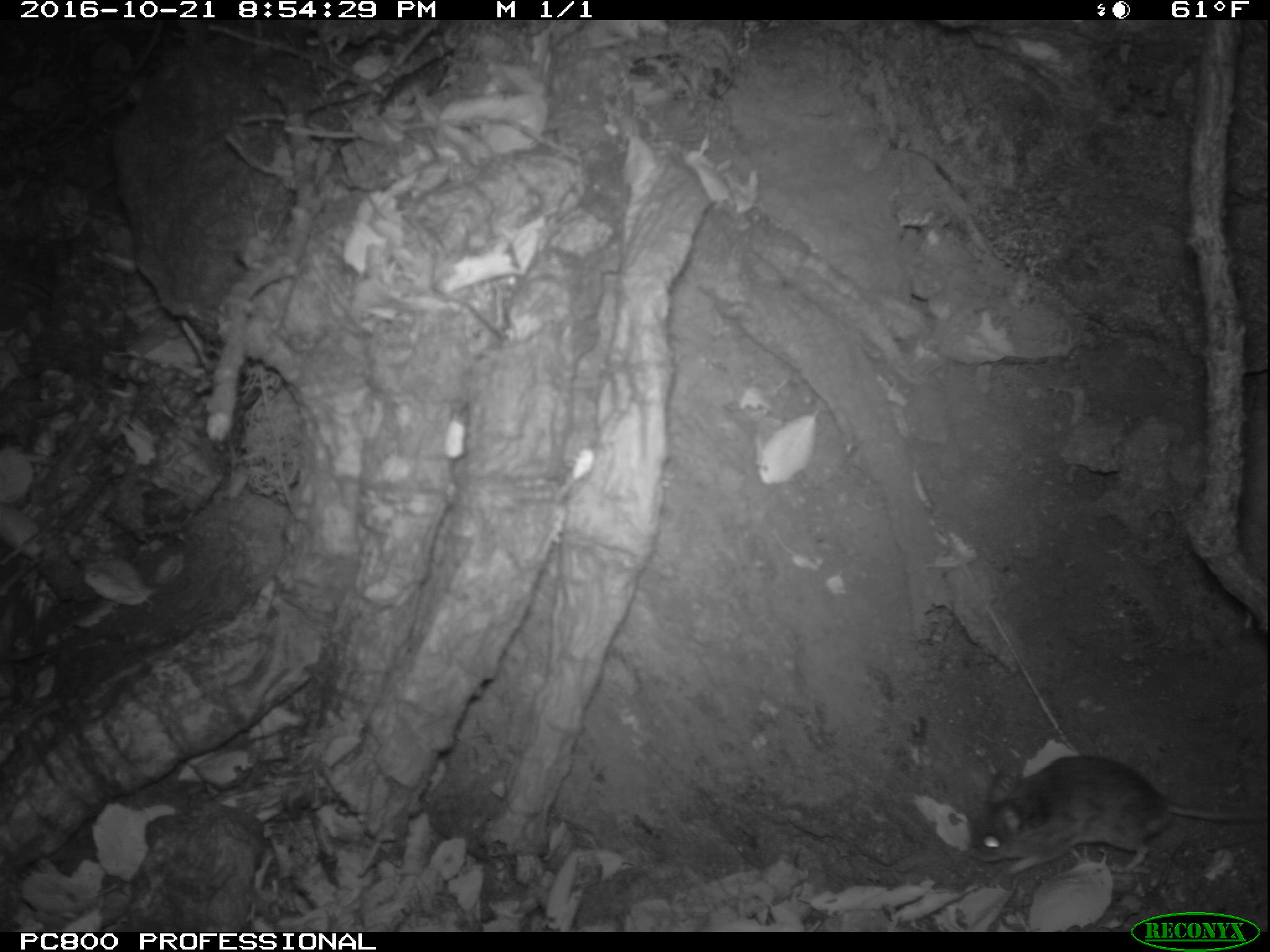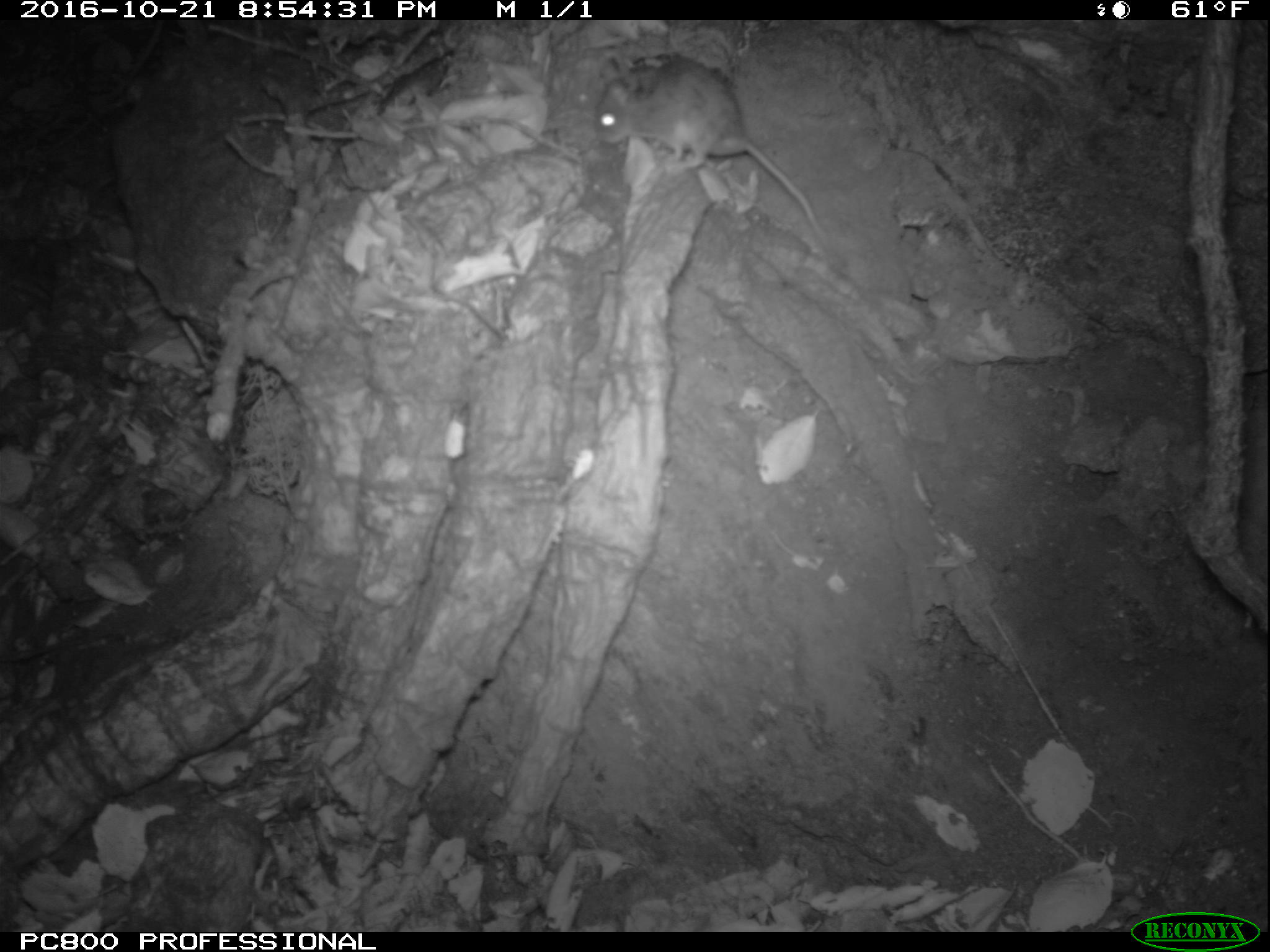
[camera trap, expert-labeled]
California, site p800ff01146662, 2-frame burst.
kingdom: Animalia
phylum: Chordata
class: Mammalia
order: Rodentia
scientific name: Rodentia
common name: rodent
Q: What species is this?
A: Rodent (Rodentia).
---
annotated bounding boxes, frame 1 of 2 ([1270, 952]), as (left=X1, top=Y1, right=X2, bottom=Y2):
rodent: (left=968, top=756, right=1267, bottom=871)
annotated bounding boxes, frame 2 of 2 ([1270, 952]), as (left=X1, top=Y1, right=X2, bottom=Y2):
rodent: (left=593, top=55, right=830, bottom=251)